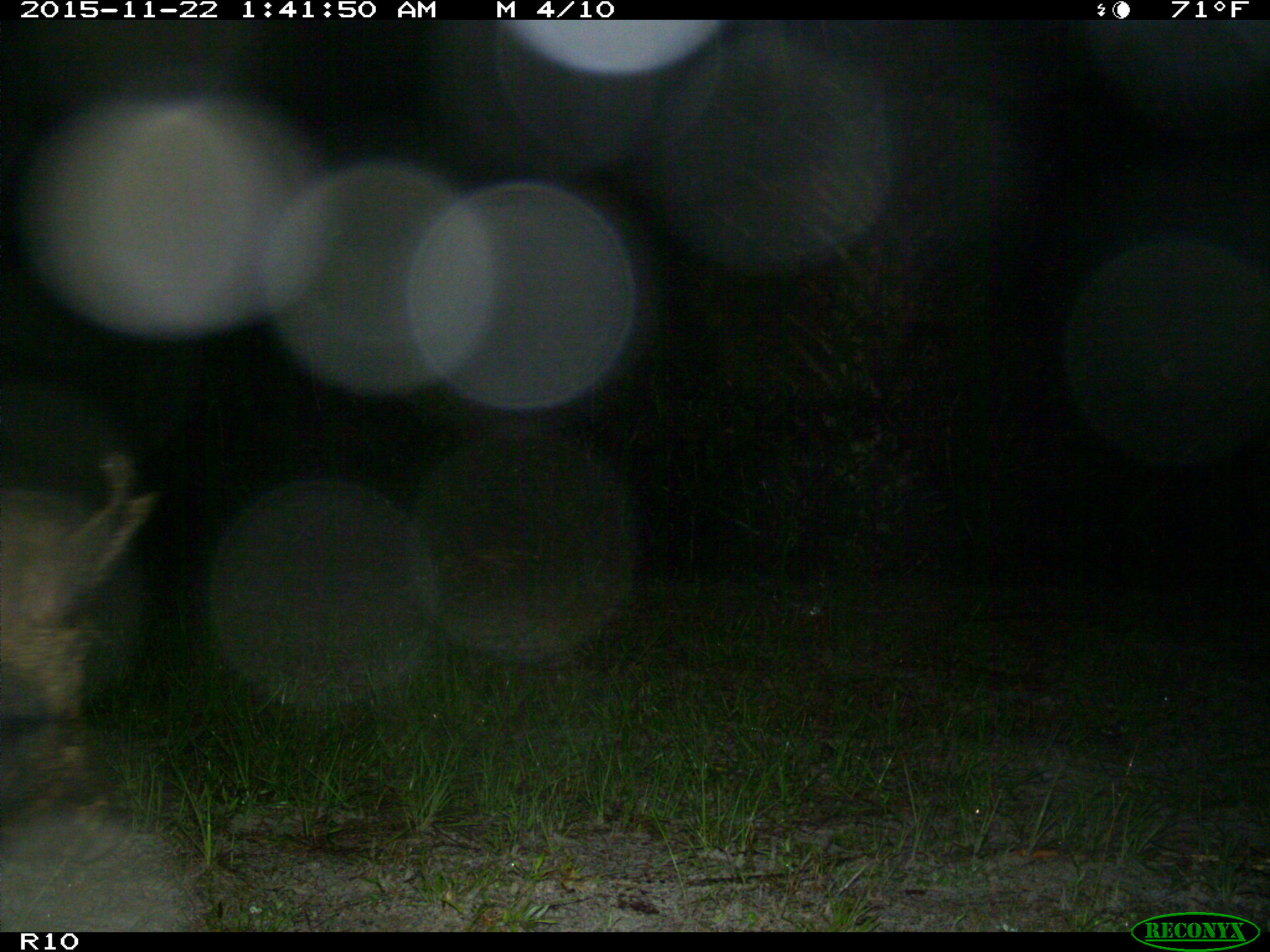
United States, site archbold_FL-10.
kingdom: Animalia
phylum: Chordata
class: Mammalia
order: Artiodactyla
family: Suidae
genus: Sus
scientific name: Sus scrofa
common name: wild boar